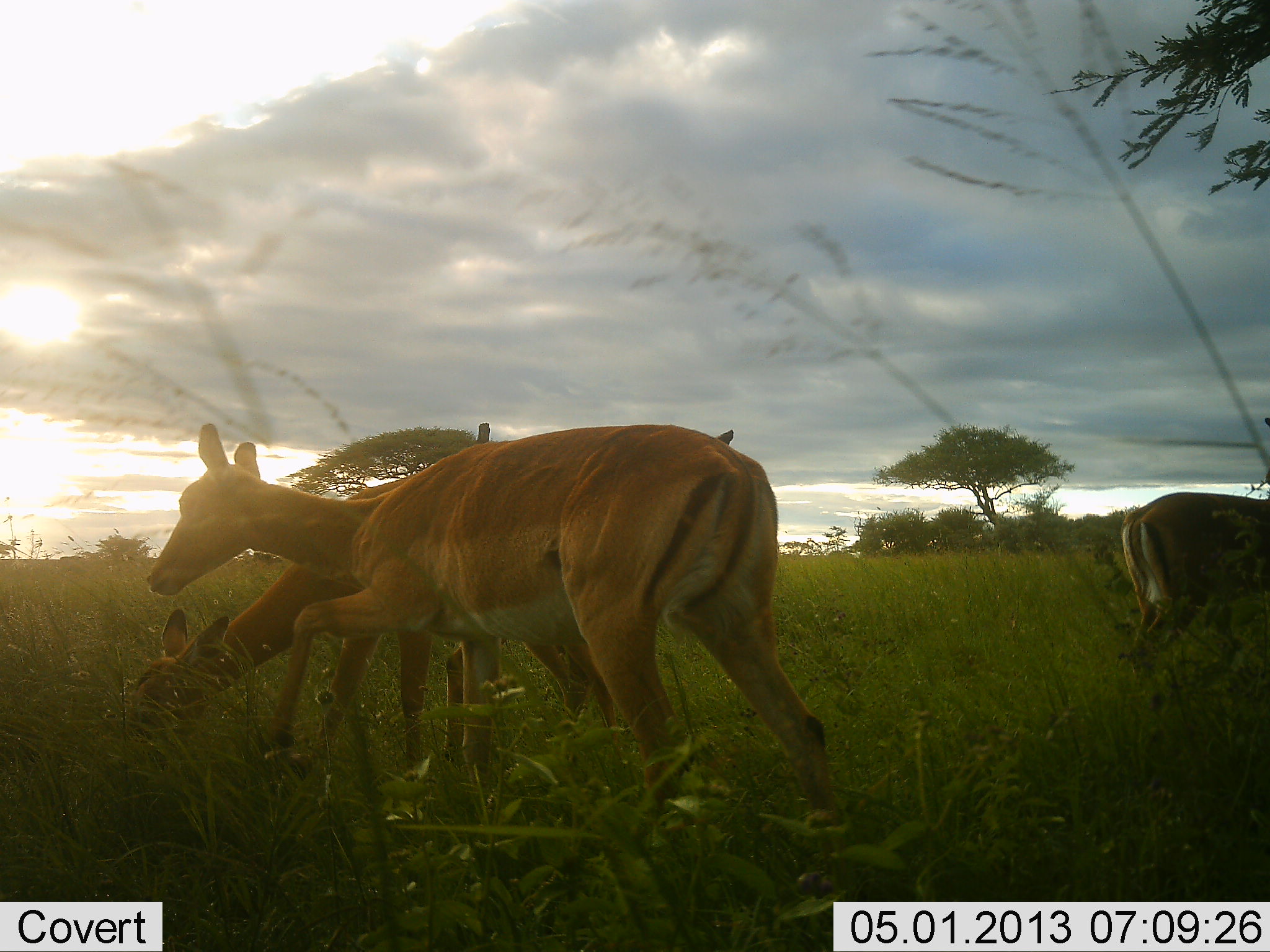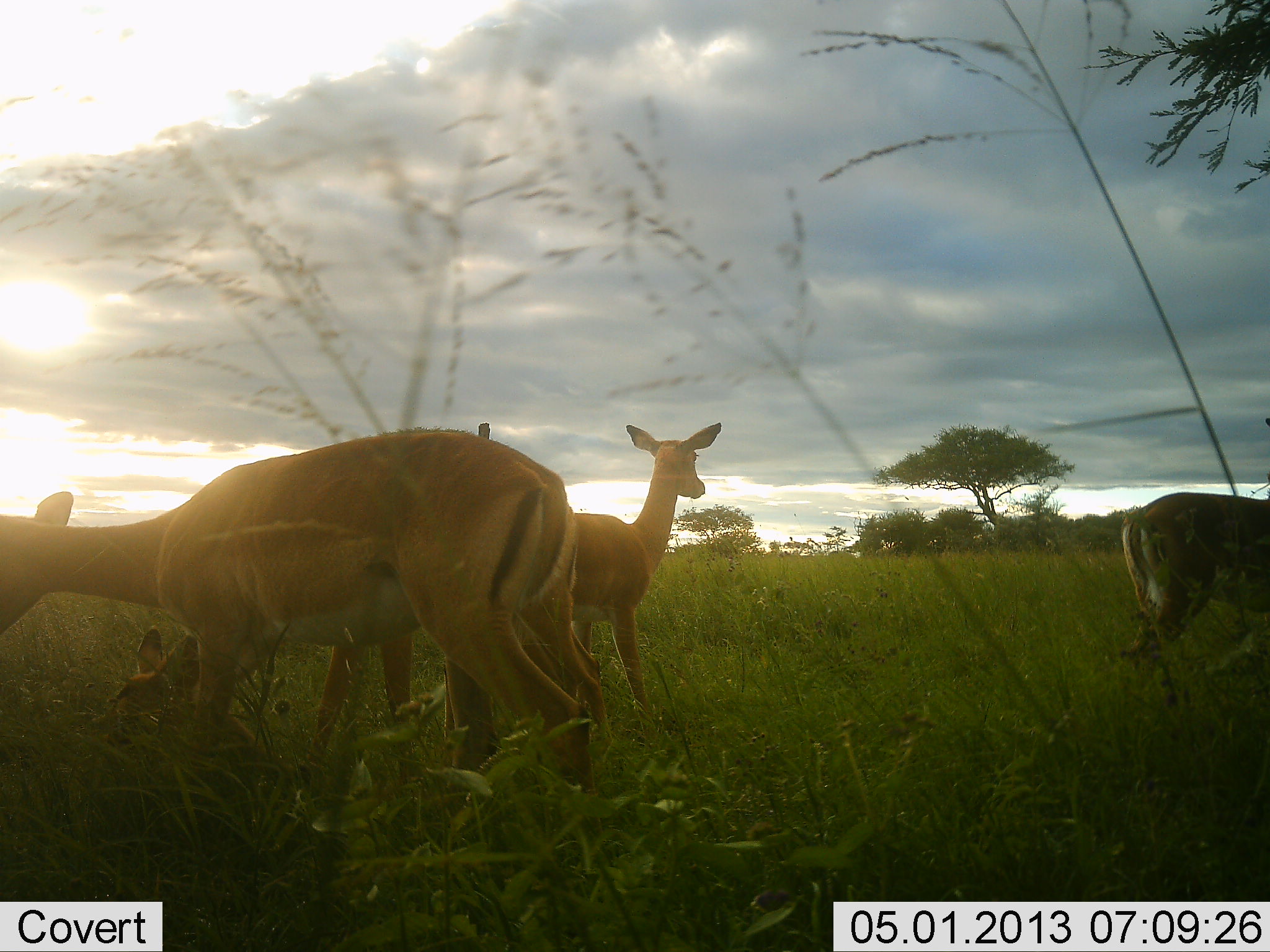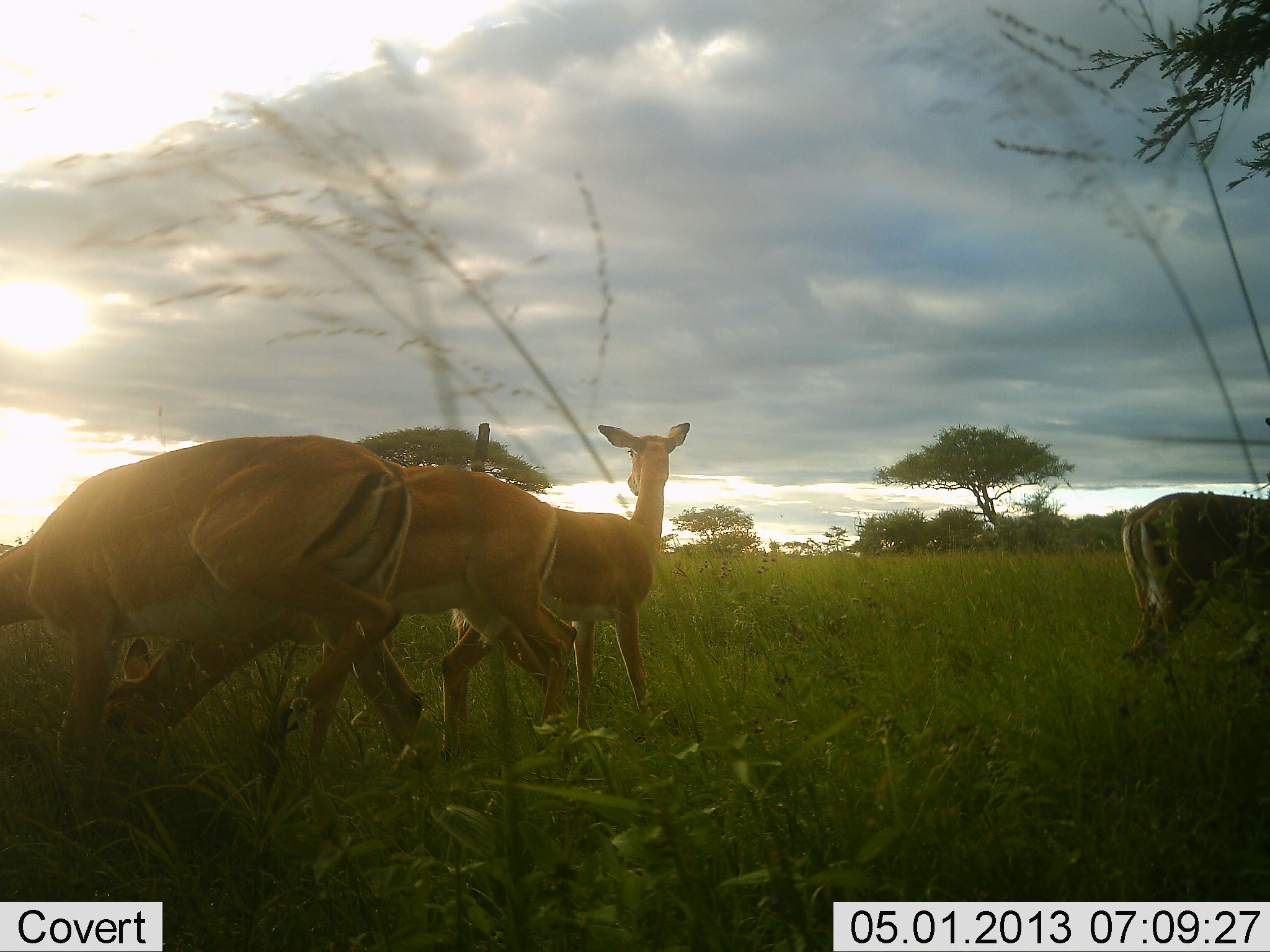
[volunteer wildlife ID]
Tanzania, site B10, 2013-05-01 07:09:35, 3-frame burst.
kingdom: Animalia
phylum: Chordata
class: Mammalia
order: Artiodactyla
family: Bovidae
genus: Aepyceros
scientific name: Aepyceros melampus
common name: impala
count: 4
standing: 65%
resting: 18%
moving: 29%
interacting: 0%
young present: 0%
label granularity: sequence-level